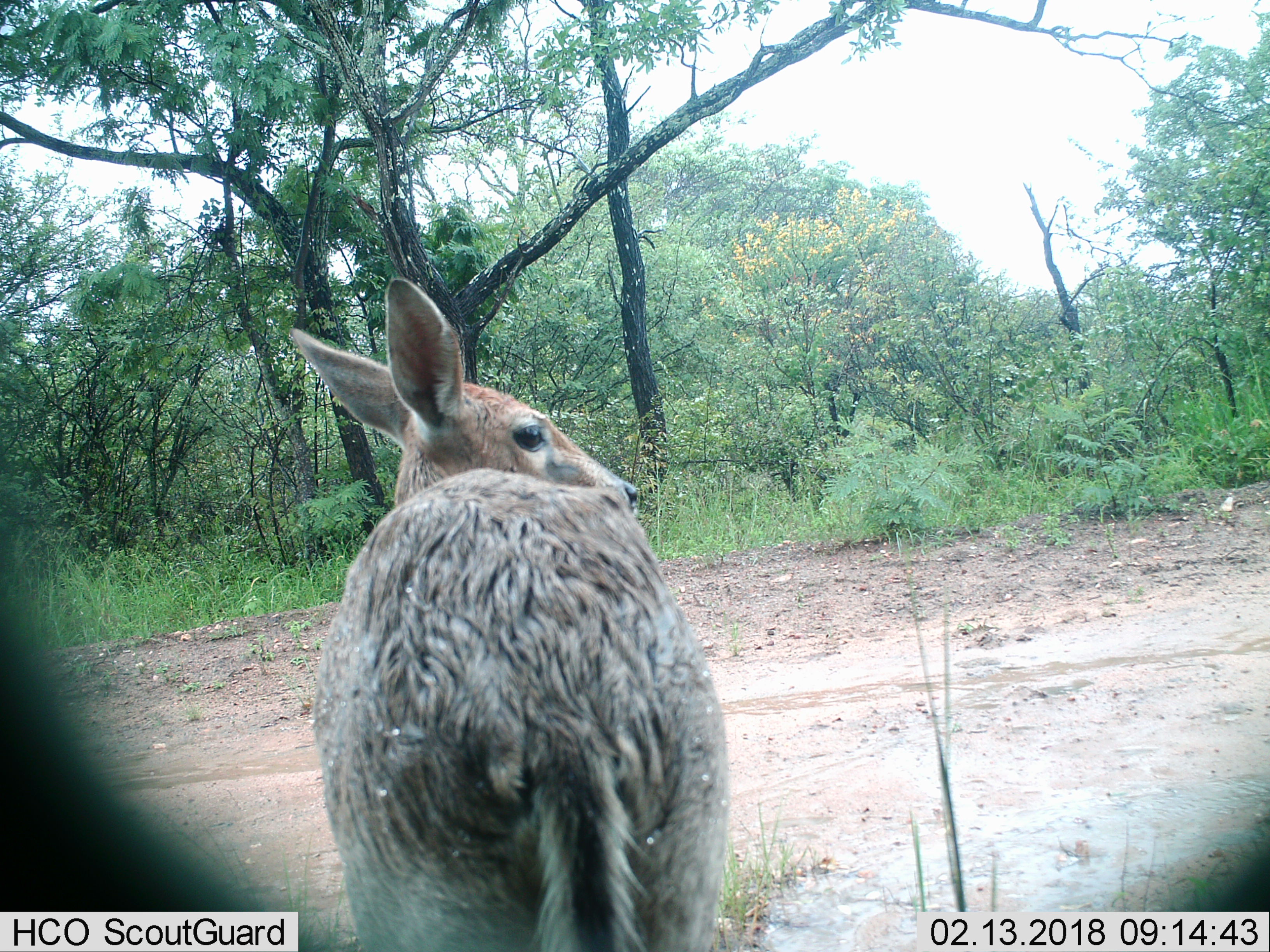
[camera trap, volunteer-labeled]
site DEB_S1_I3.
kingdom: Animalia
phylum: Chordata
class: Mammalia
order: Artiodactyla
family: Bovidae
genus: Sylvicapra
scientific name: Sylvicapra grimmia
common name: common duiker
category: duikercommongrey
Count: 1.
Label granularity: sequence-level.